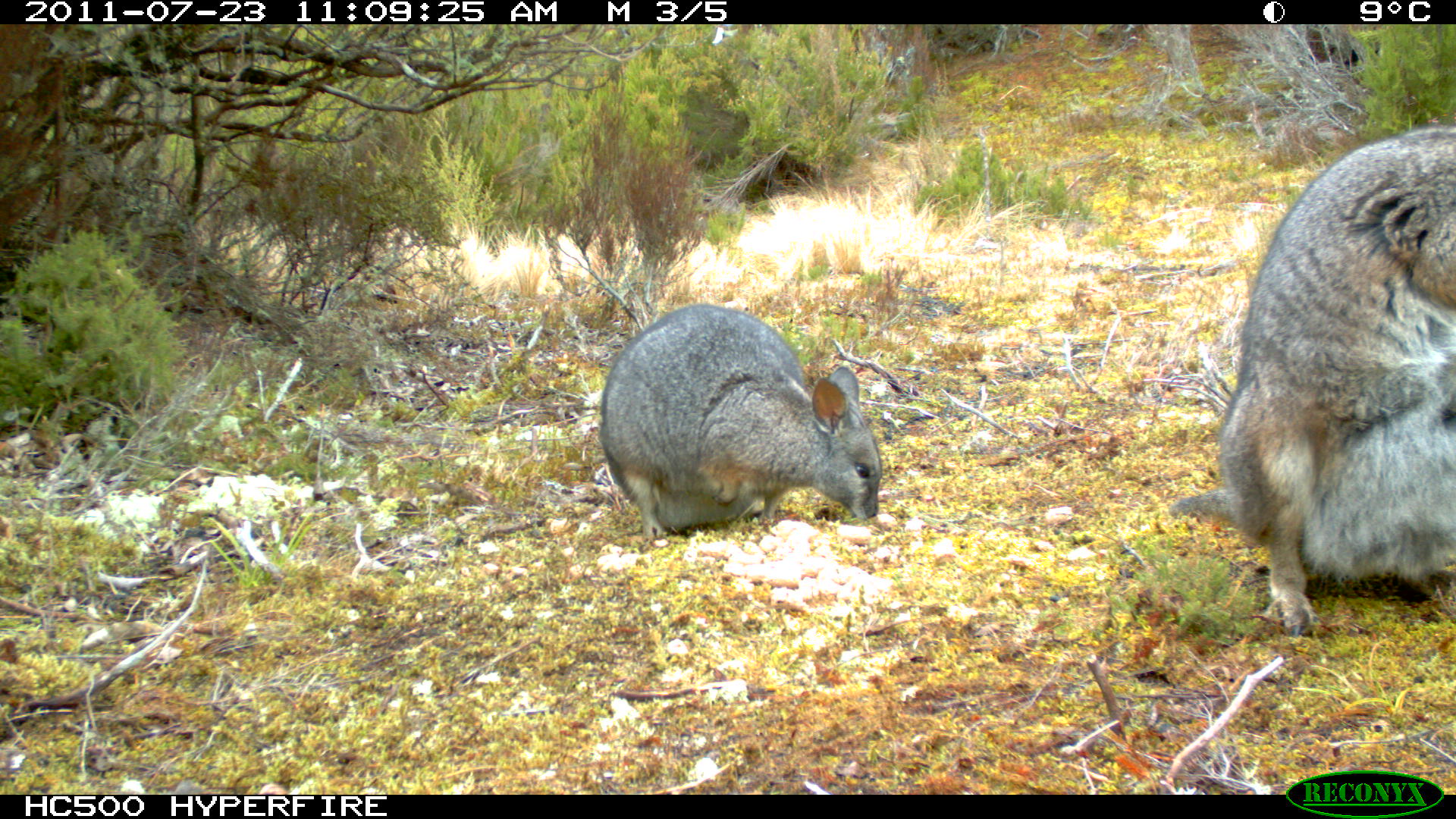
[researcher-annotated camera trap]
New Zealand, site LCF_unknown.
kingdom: Animalia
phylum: Chordata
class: Mammalia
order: Diprotodontia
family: Macropodidae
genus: Notamacropus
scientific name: Notamacropus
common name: wallaby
Wallaby (Notamacropus).